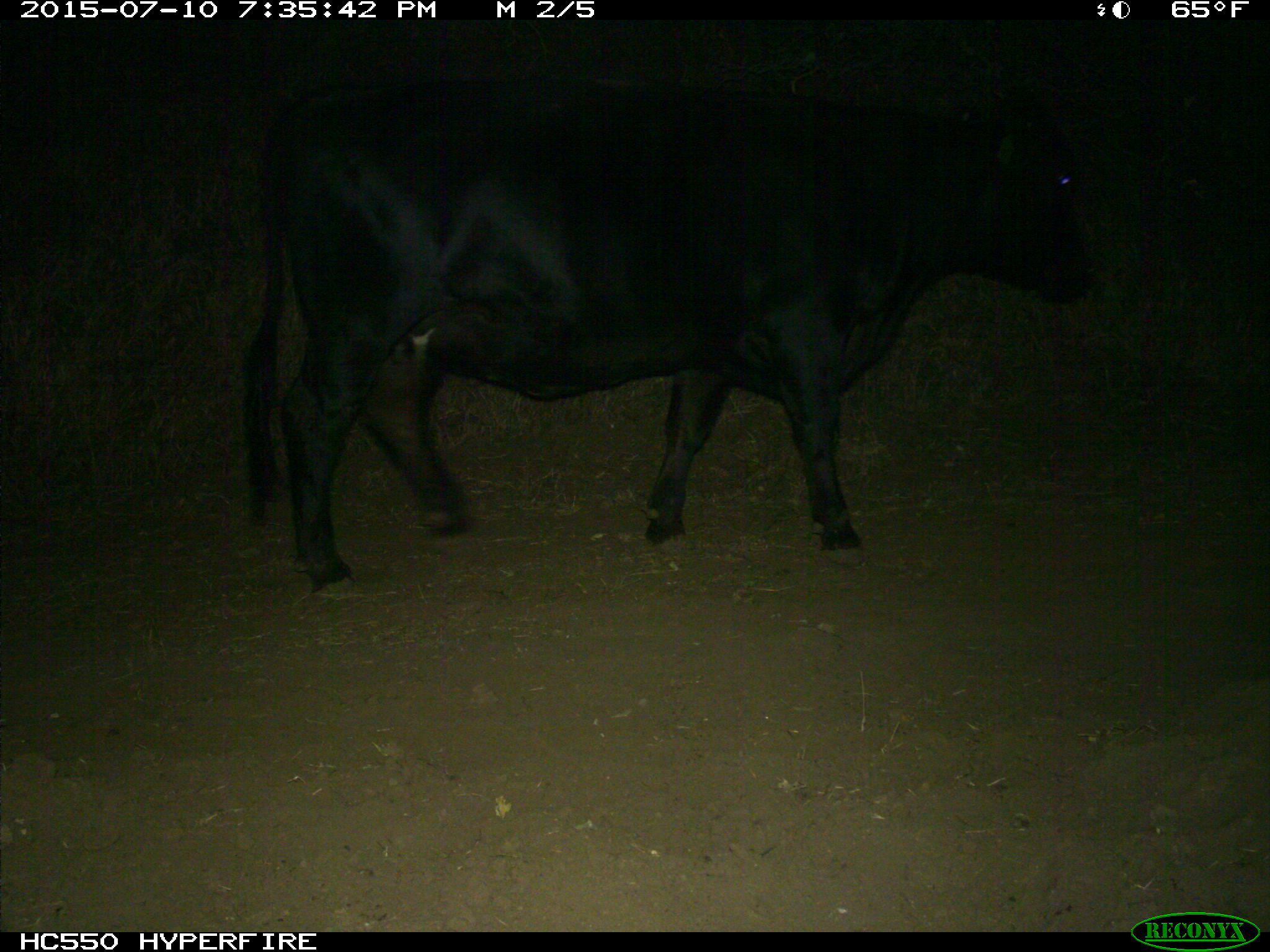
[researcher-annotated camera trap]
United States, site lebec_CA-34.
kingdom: Animalia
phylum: Chordata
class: Mammalia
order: Artiodactyla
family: Bovidae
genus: Bos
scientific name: Bos taurus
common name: domestic cow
Bos taurus (domestic cow).